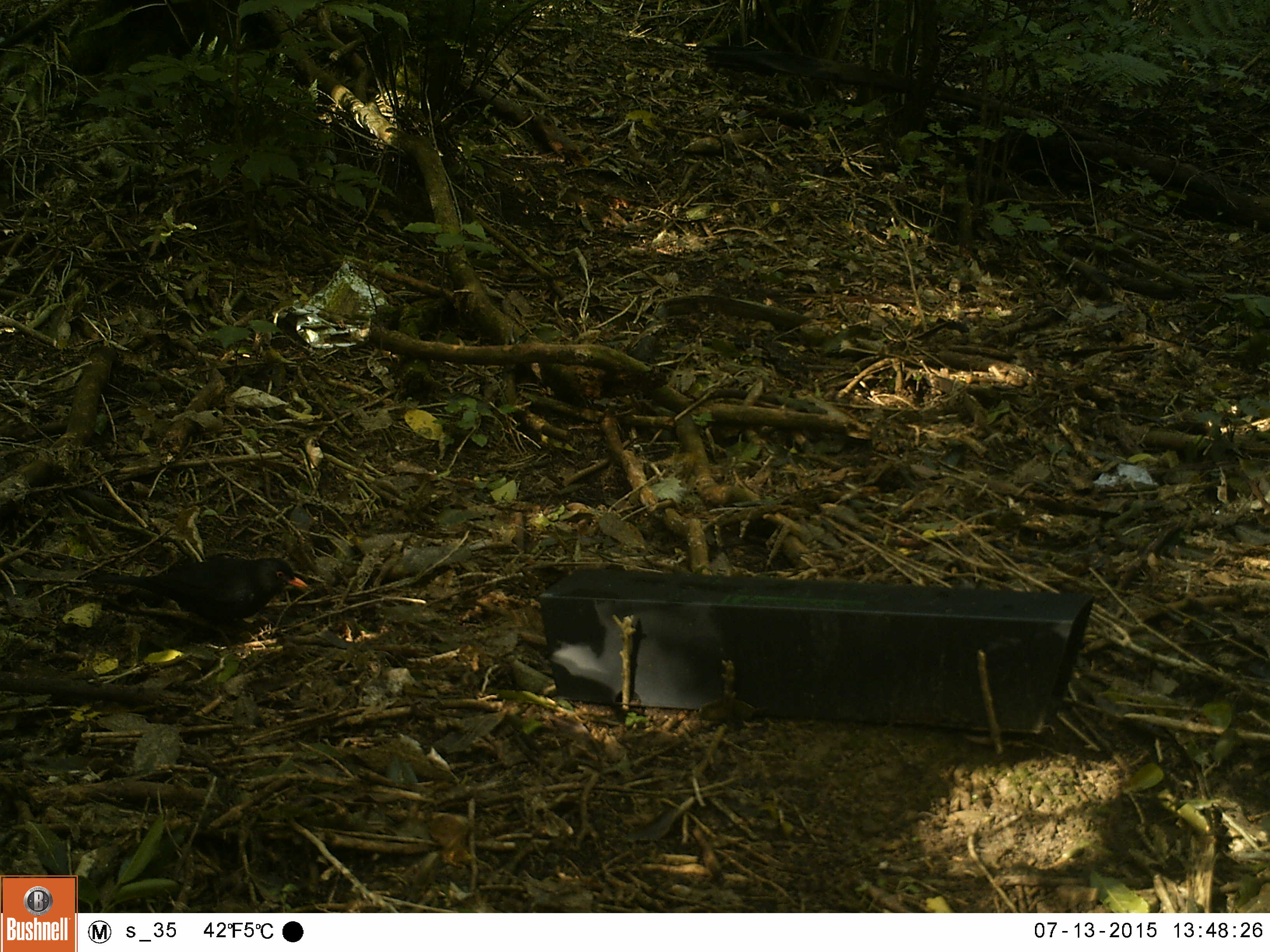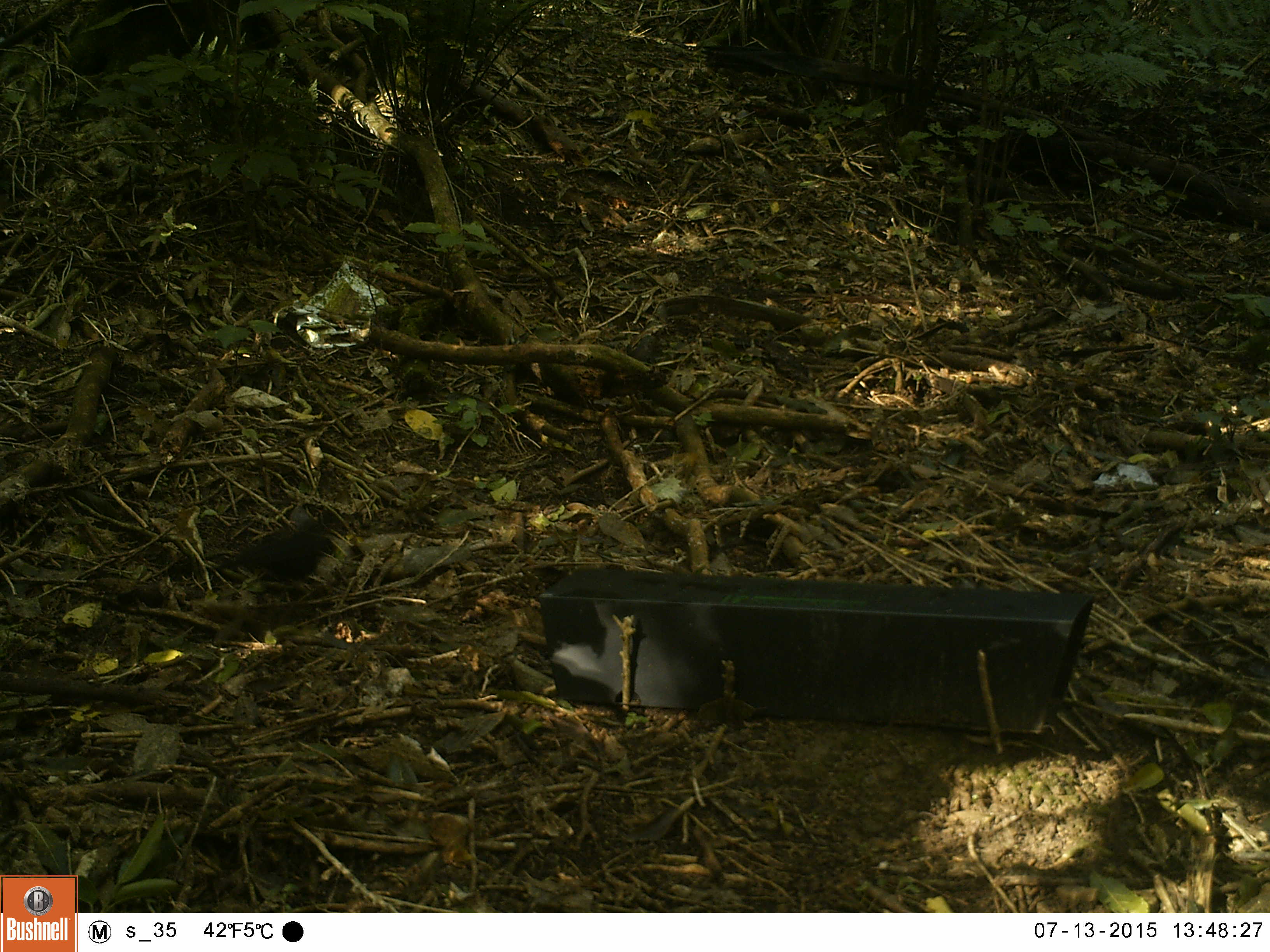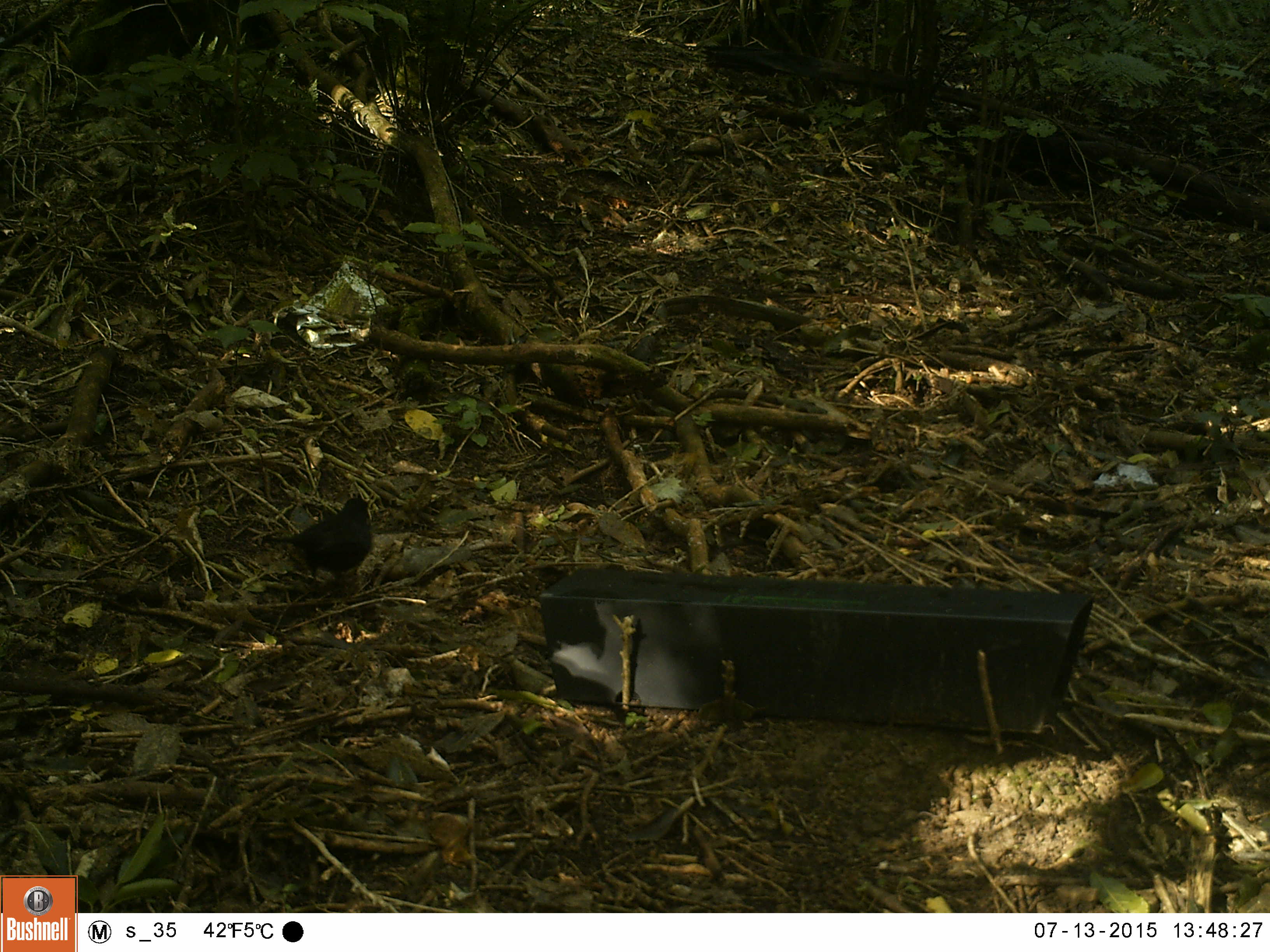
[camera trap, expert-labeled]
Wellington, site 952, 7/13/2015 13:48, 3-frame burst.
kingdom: Animalia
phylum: Chordata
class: Aves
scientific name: Aves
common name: bird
Bird (Aves).